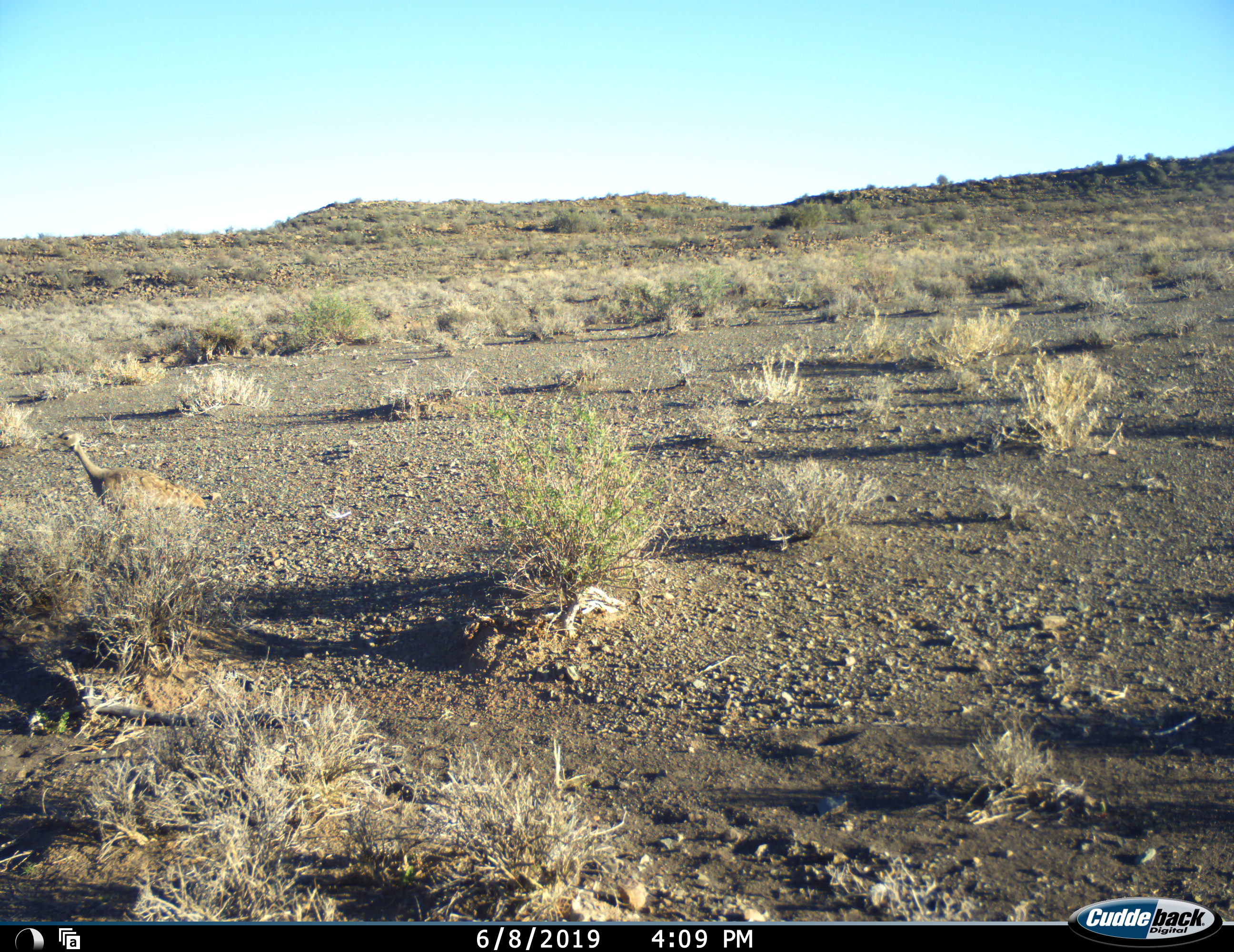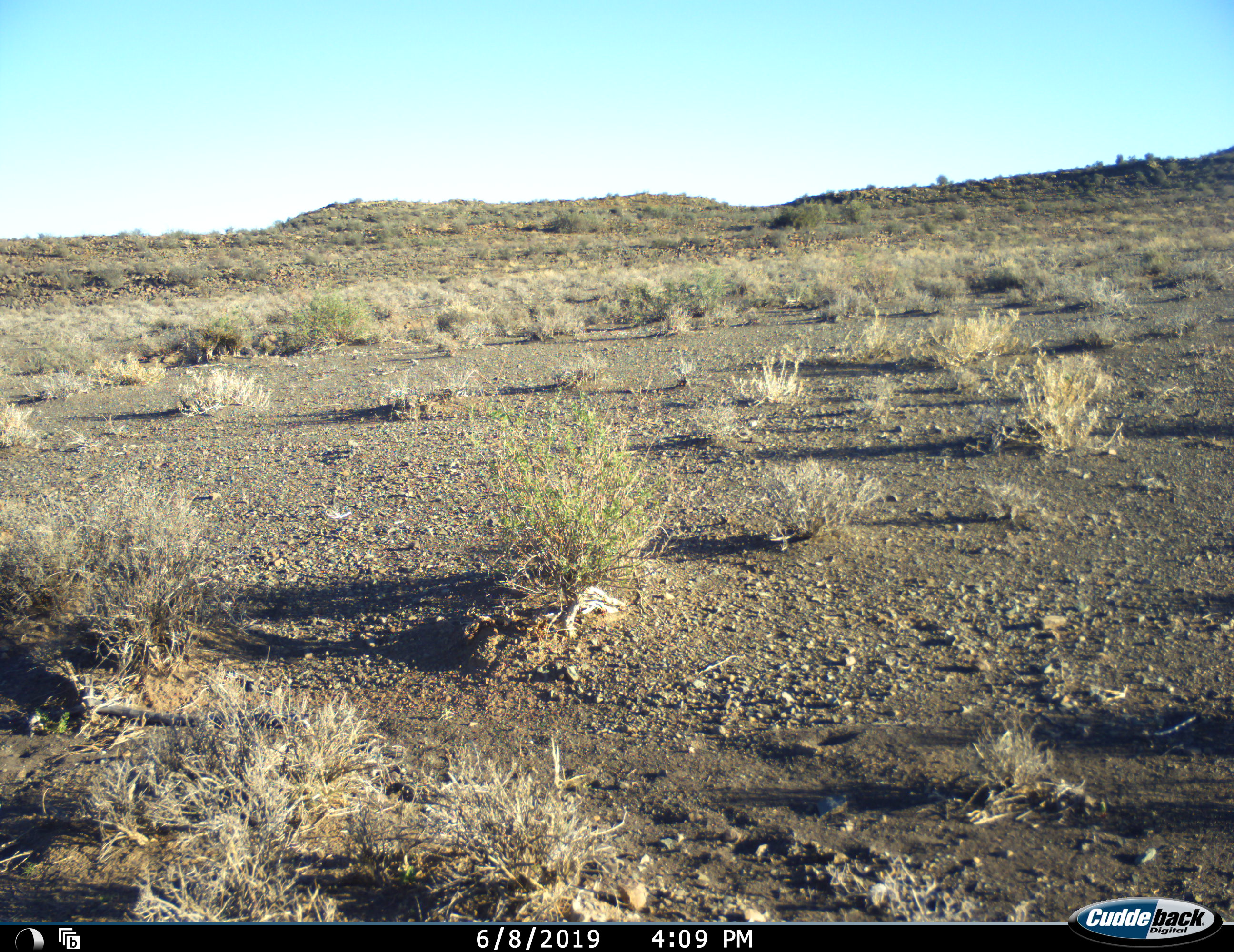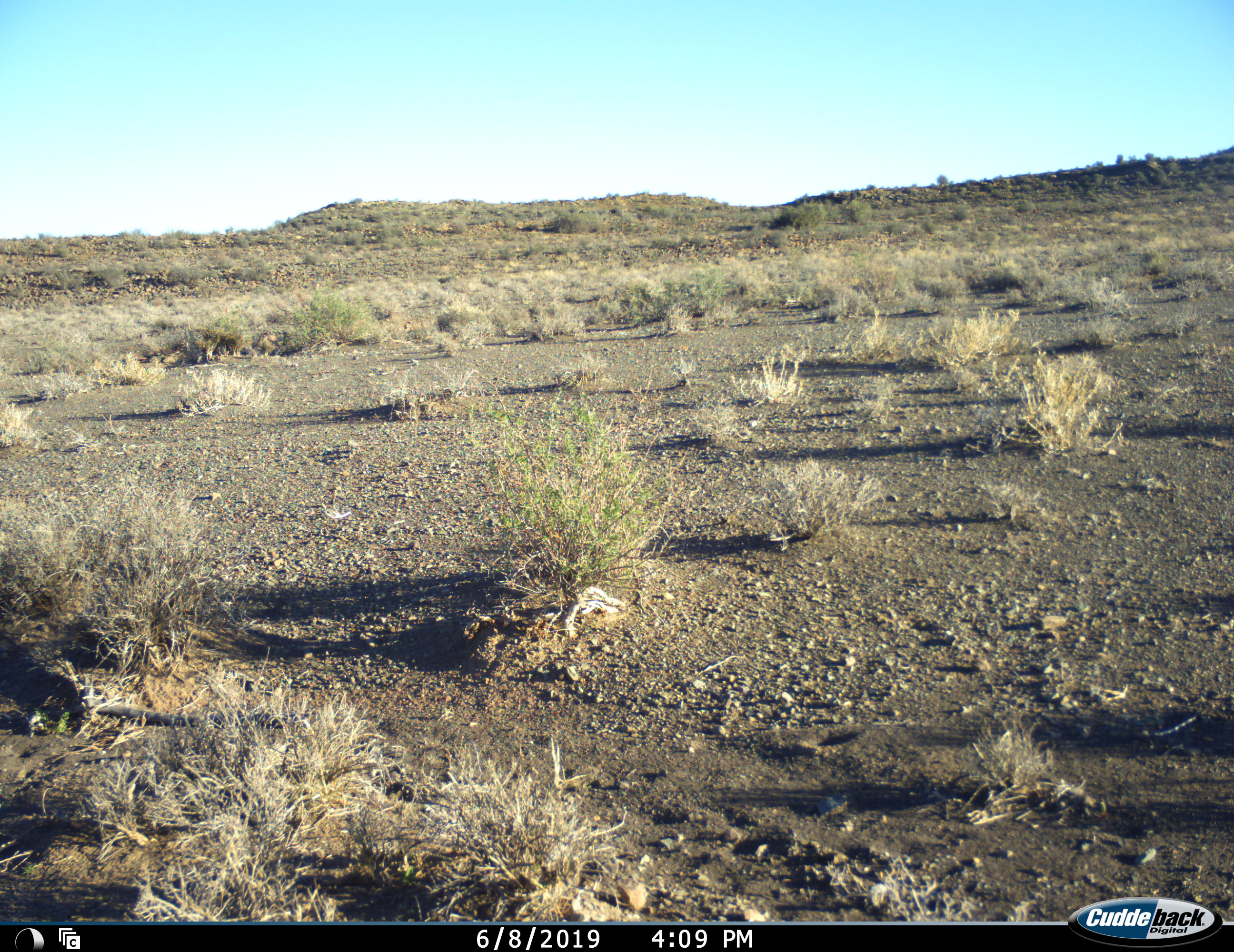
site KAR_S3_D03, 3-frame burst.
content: unidentified animal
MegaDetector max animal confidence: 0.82